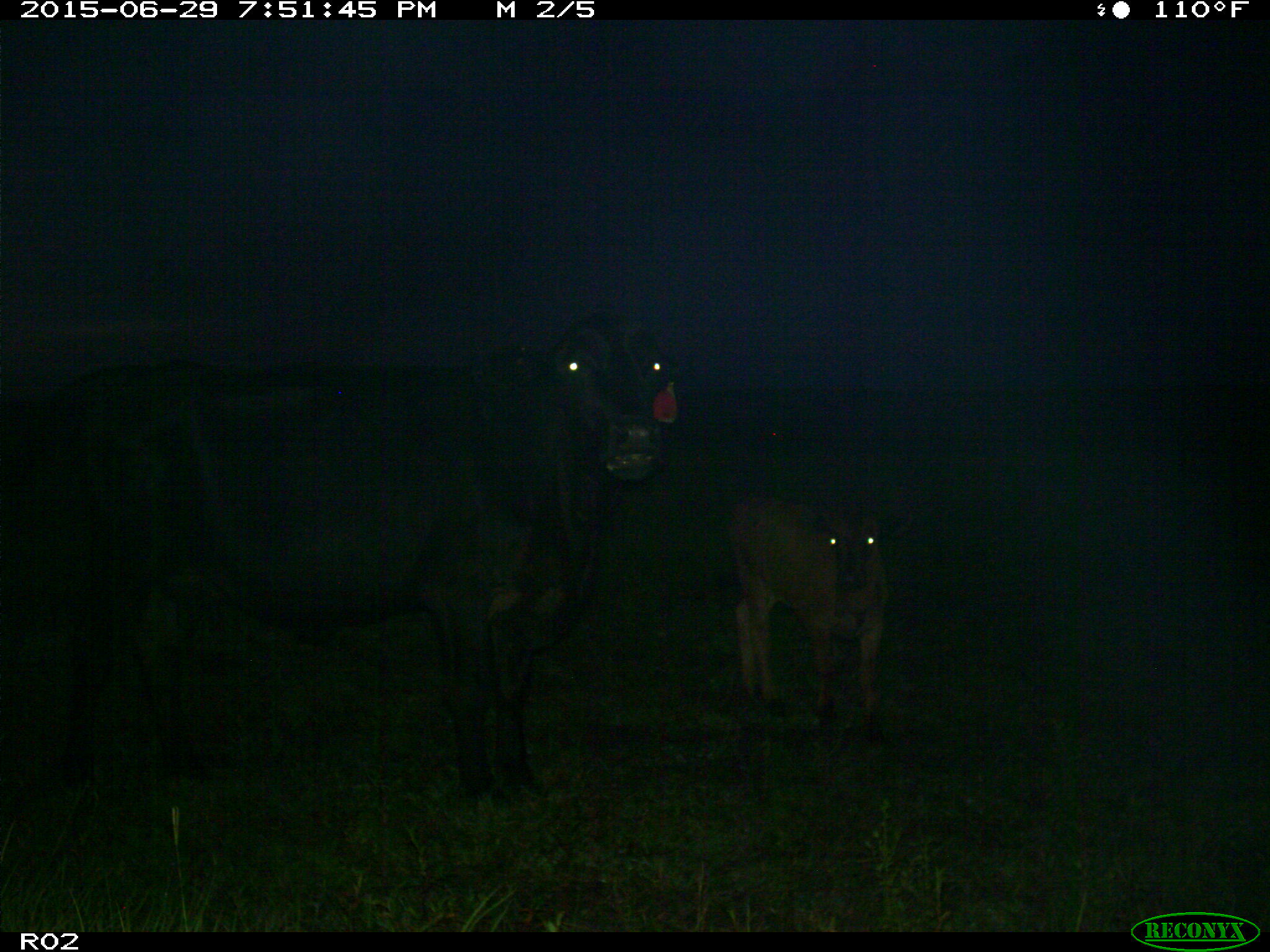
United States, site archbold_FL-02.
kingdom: Animalia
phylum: Chordata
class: Mammalia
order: Artiodactyla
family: Bovidae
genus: Bos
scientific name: Bos taurus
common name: domestic cow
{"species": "Bos taurus (domestic cow)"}